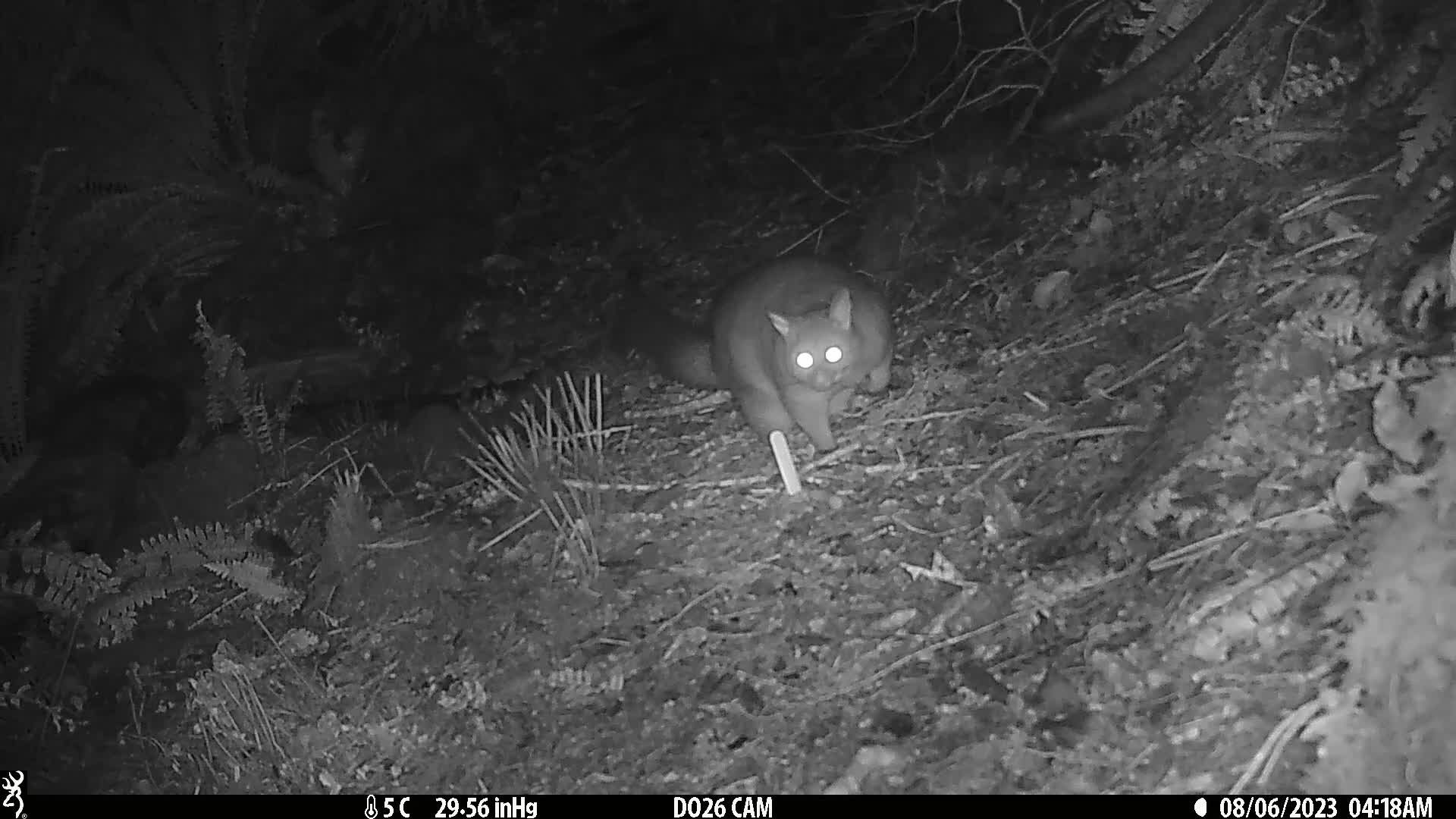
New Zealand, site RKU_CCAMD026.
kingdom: Animalia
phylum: Chordata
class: Mammalia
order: Diprotodontia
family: Phalangeridae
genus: Trichosurus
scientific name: Trichosurus vulpecula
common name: common brushtail possum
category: possum